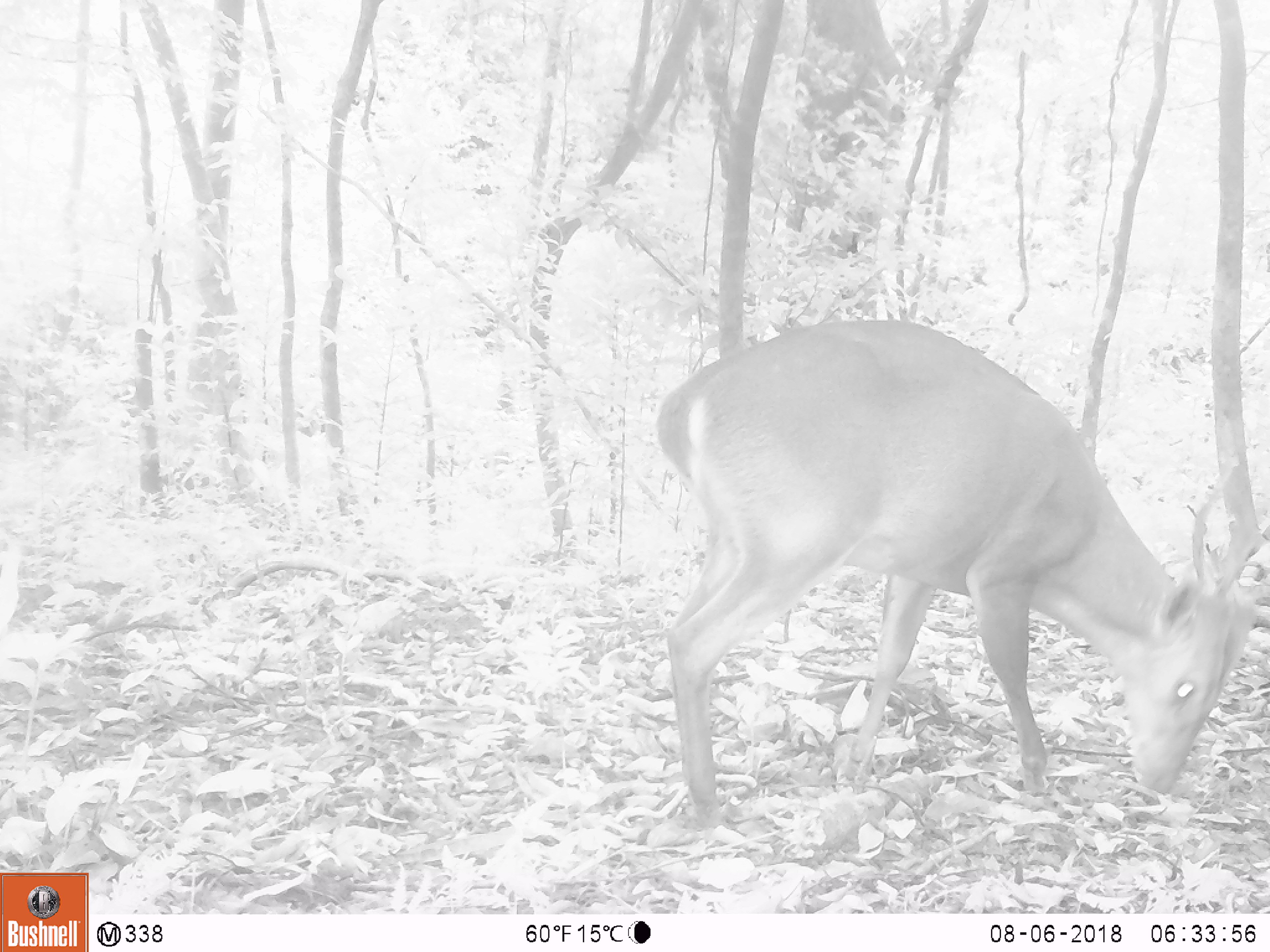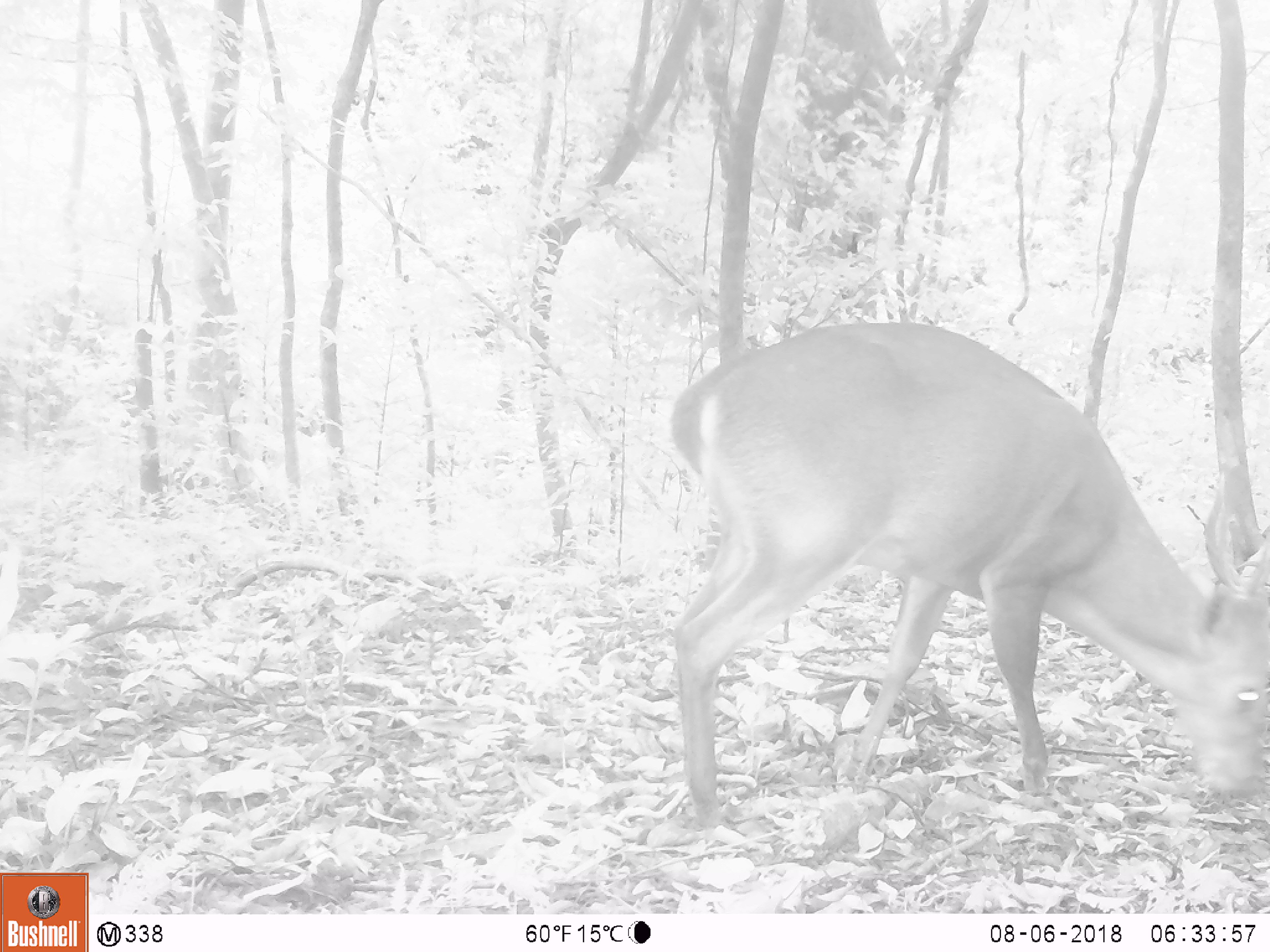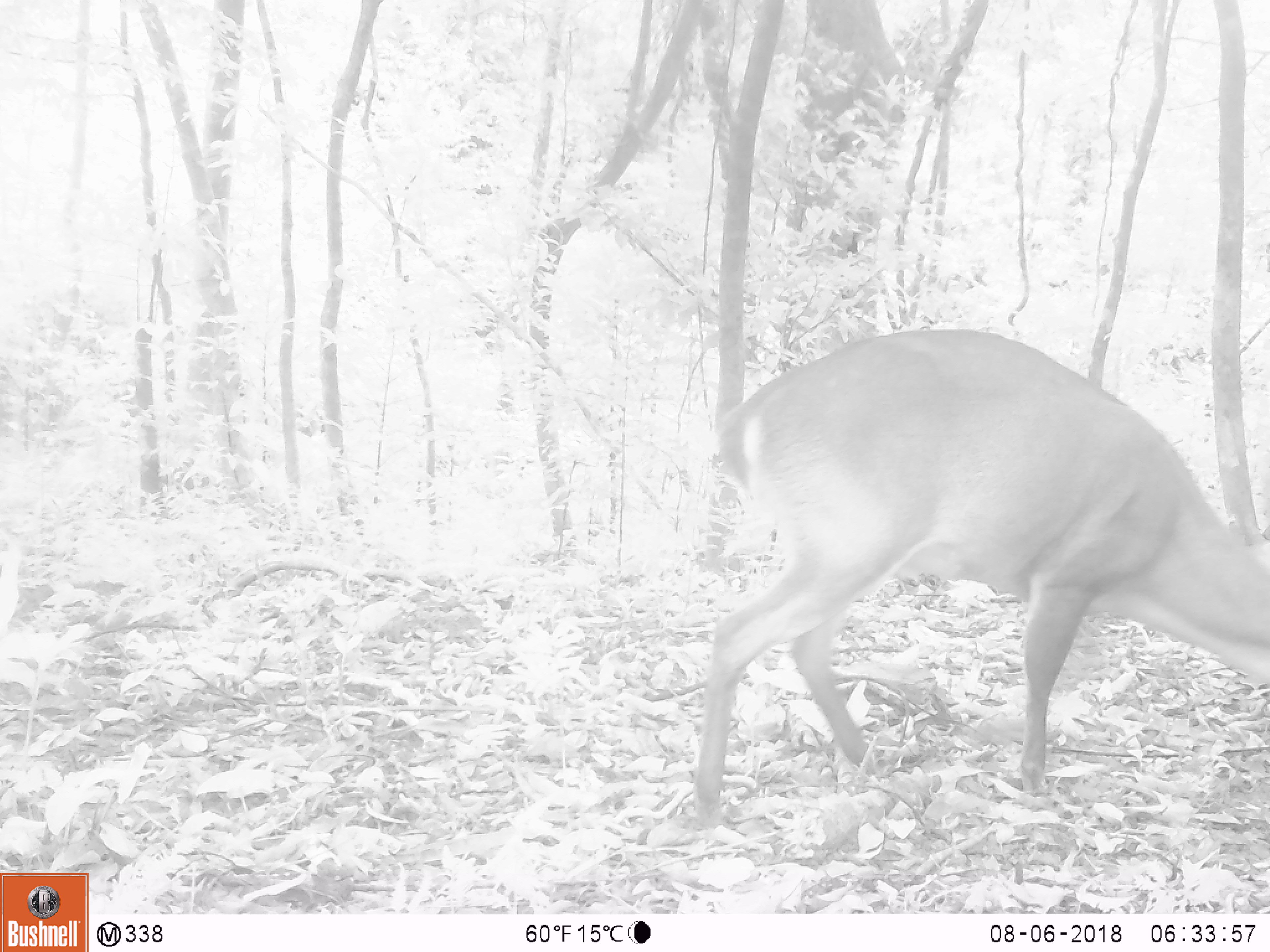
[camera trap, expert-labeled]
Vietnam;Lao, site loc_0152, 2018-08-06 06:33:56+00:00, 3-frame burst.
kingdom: Animalia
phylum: Chordata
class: Mammalia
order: Artiodactyla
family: Cervidae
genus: Muntiacus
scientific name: Muntiacus vuquangensis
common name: large-antlered muntjac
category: large antlered muntjac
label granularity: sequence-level